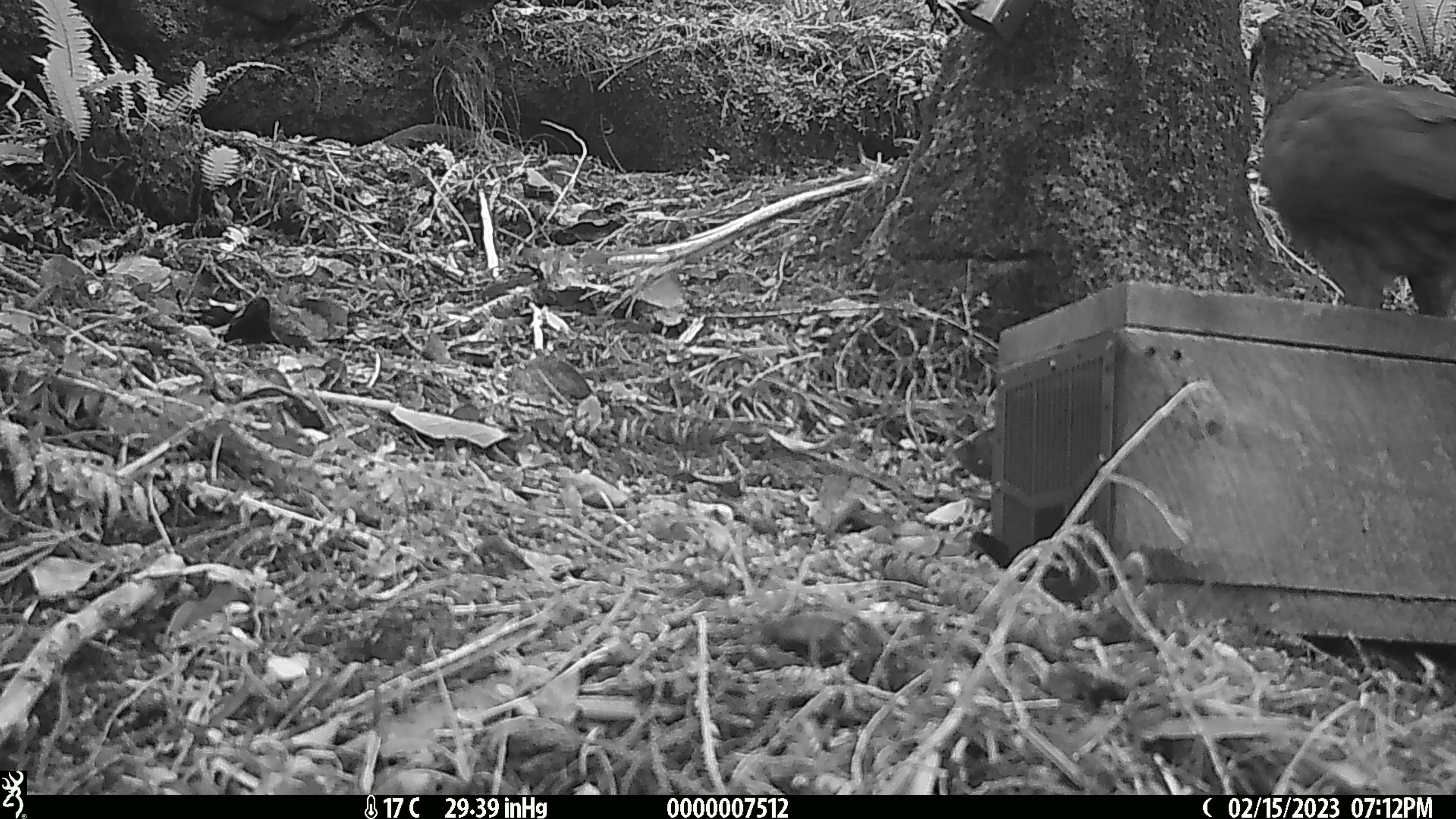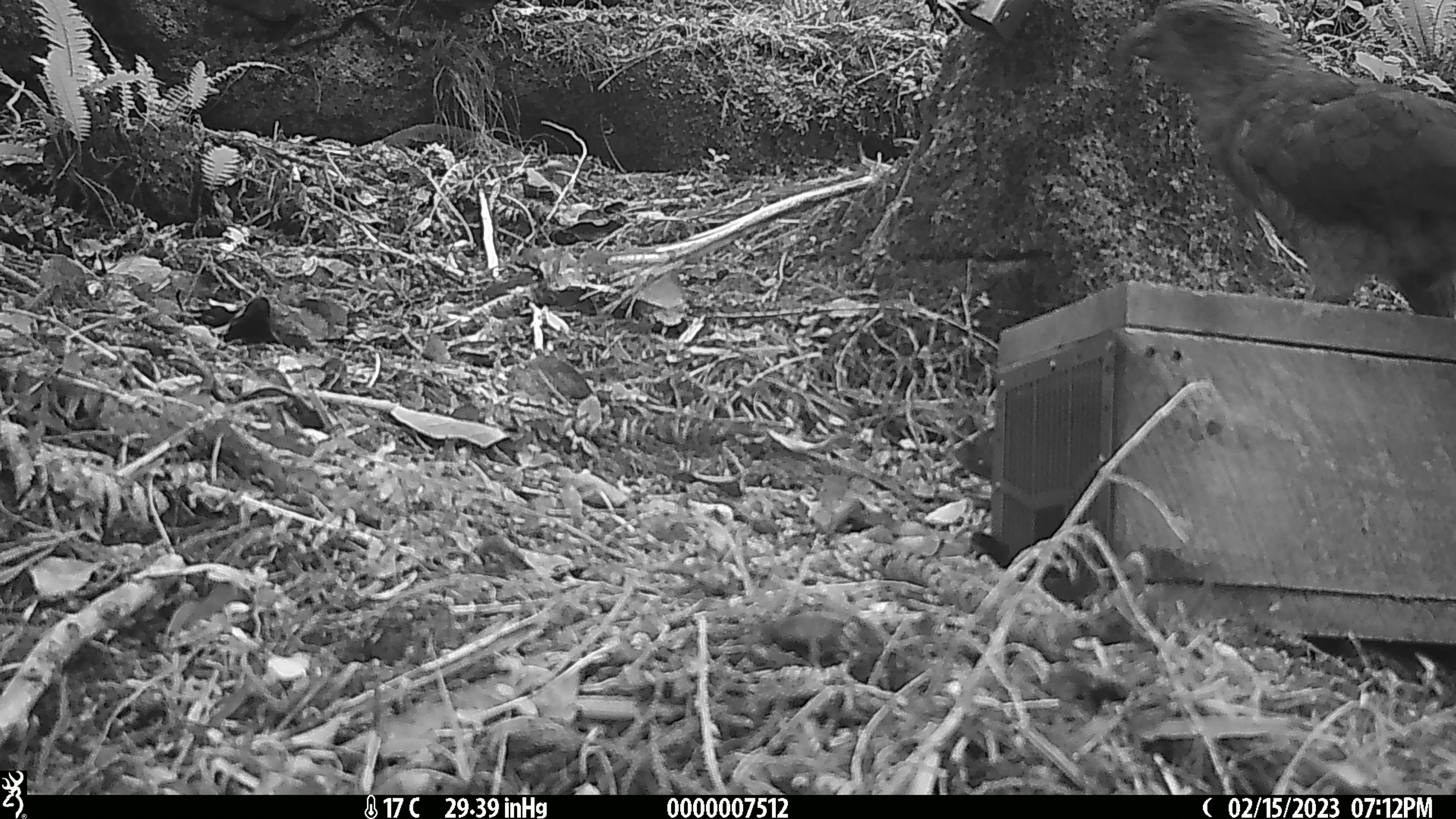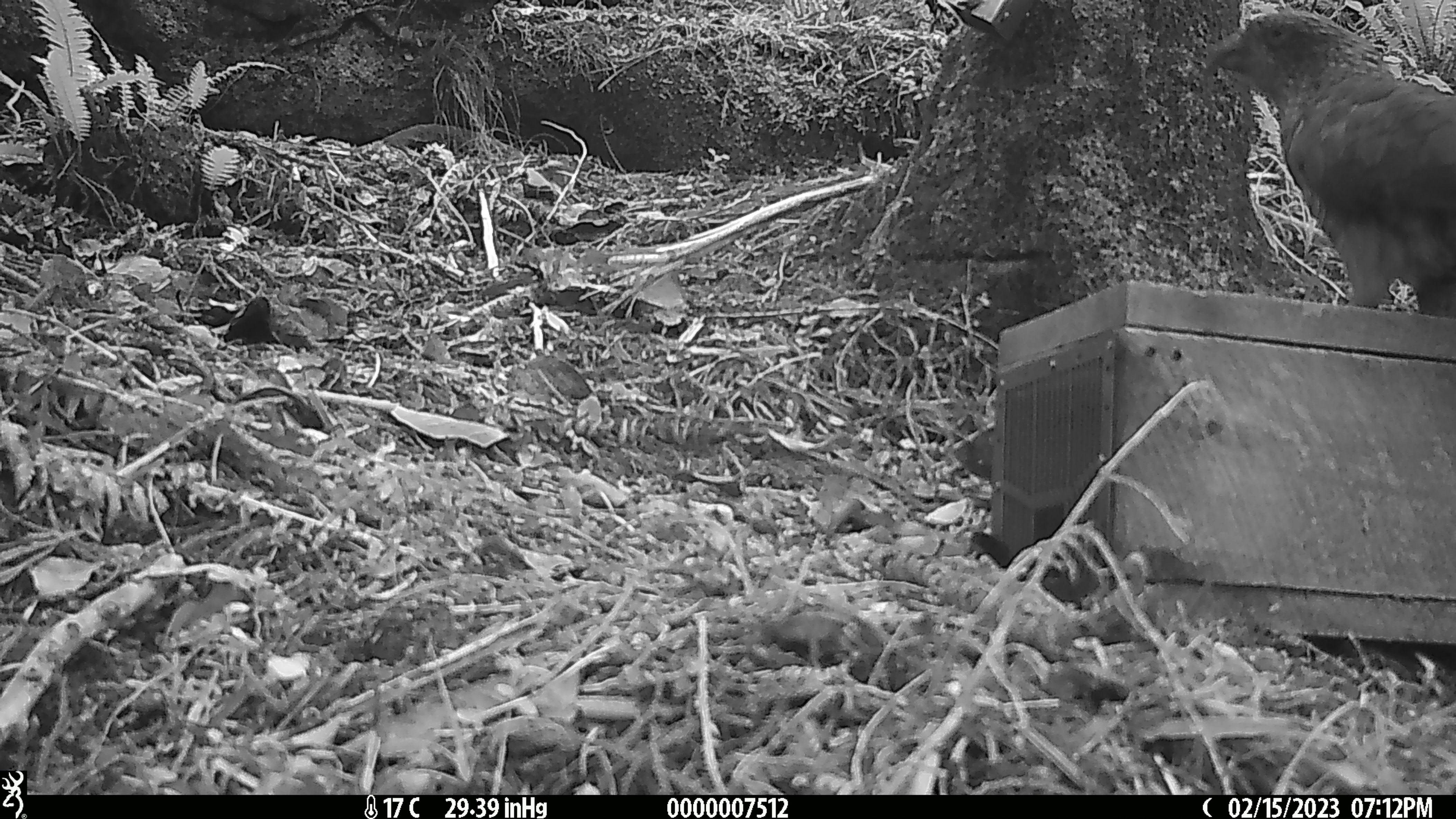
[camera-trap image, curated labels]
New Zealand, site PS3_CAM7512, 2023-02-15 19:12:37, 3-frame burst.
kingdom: Animalia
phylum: Chordata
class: Aves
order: Psittaciformes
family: Strigopidae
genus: Nestor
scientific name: Nestor notabilis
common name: kea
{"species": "kea (Nestor notabilis)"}